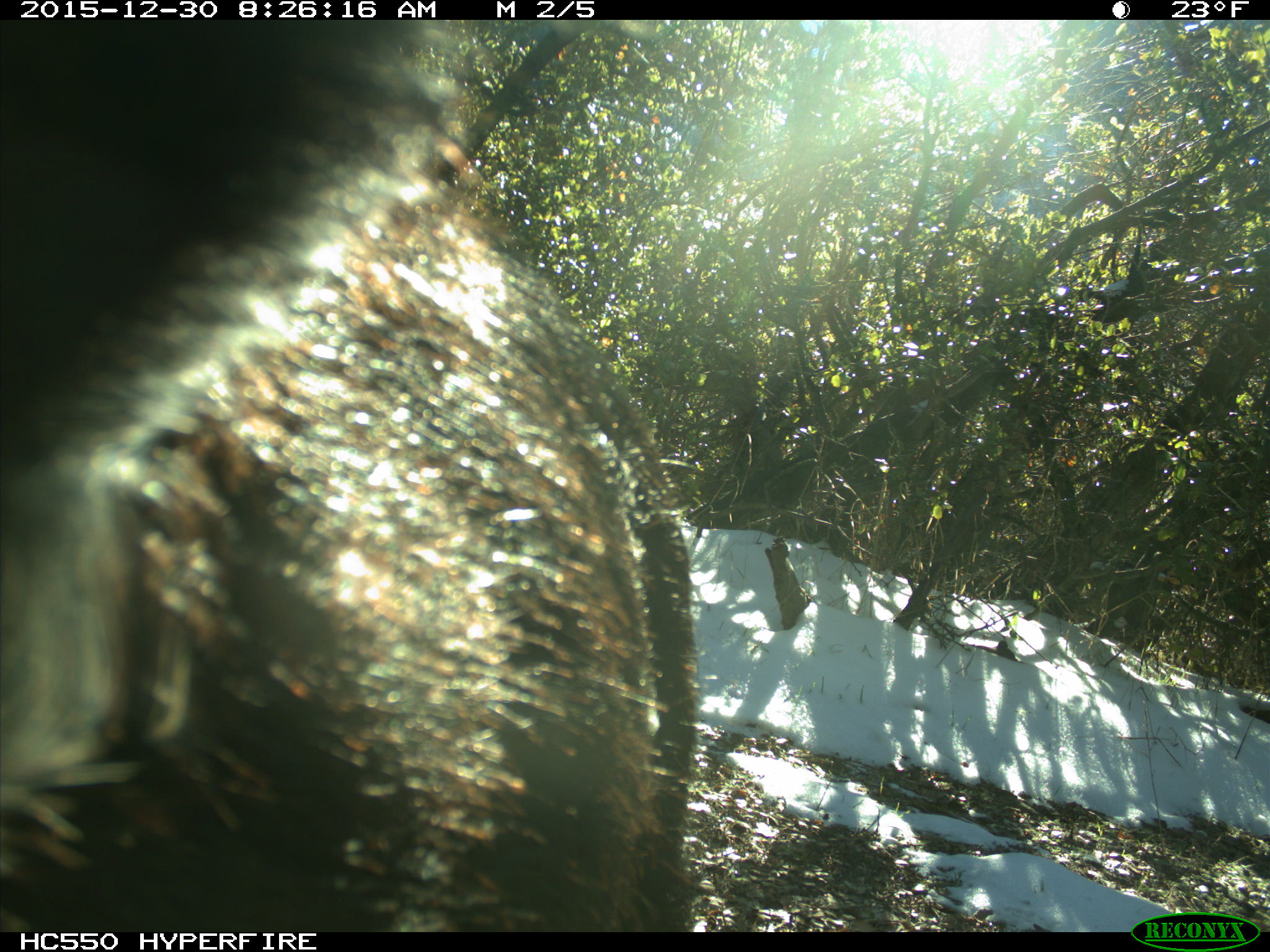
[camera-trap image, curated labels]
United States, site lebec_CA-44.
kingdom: Animalia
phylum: Chordata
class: Mammalia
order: Artiodactyla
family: Suidae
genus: Sus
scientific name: Sus scrofa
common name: wild boar